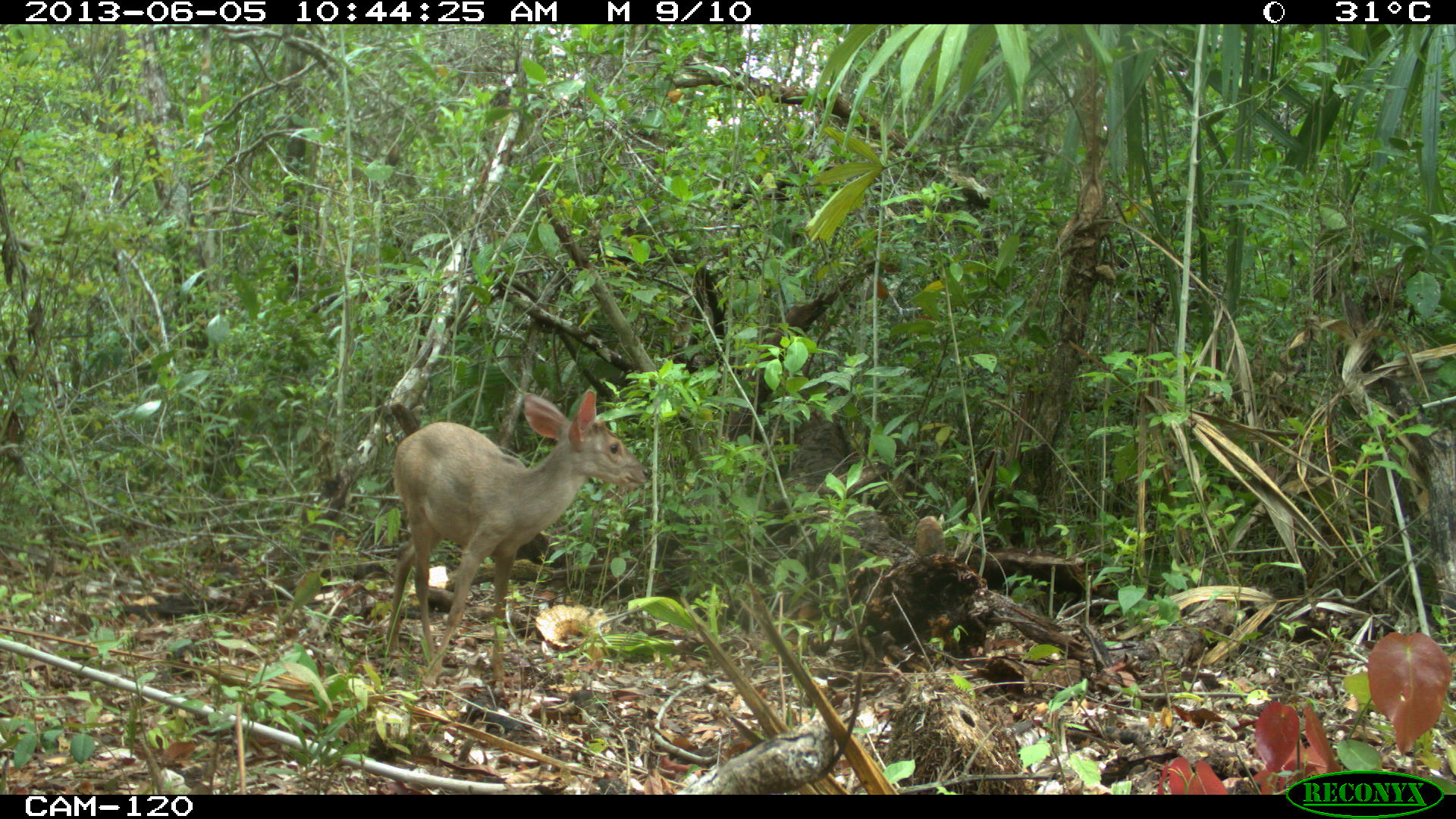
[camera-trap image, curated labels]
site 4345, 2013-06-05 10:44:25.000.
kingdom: Animalia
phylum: Chordata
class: Mammalia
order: Artiodactyla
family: Cervidae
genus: Odocoileus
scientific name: Odocoileus pandora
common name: yucatán brown brocket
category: mazama pandora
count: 1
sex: female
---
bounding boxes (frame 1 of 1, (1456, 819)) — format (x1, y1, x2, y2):
mazama pandora: (383, 389, 650, 679)